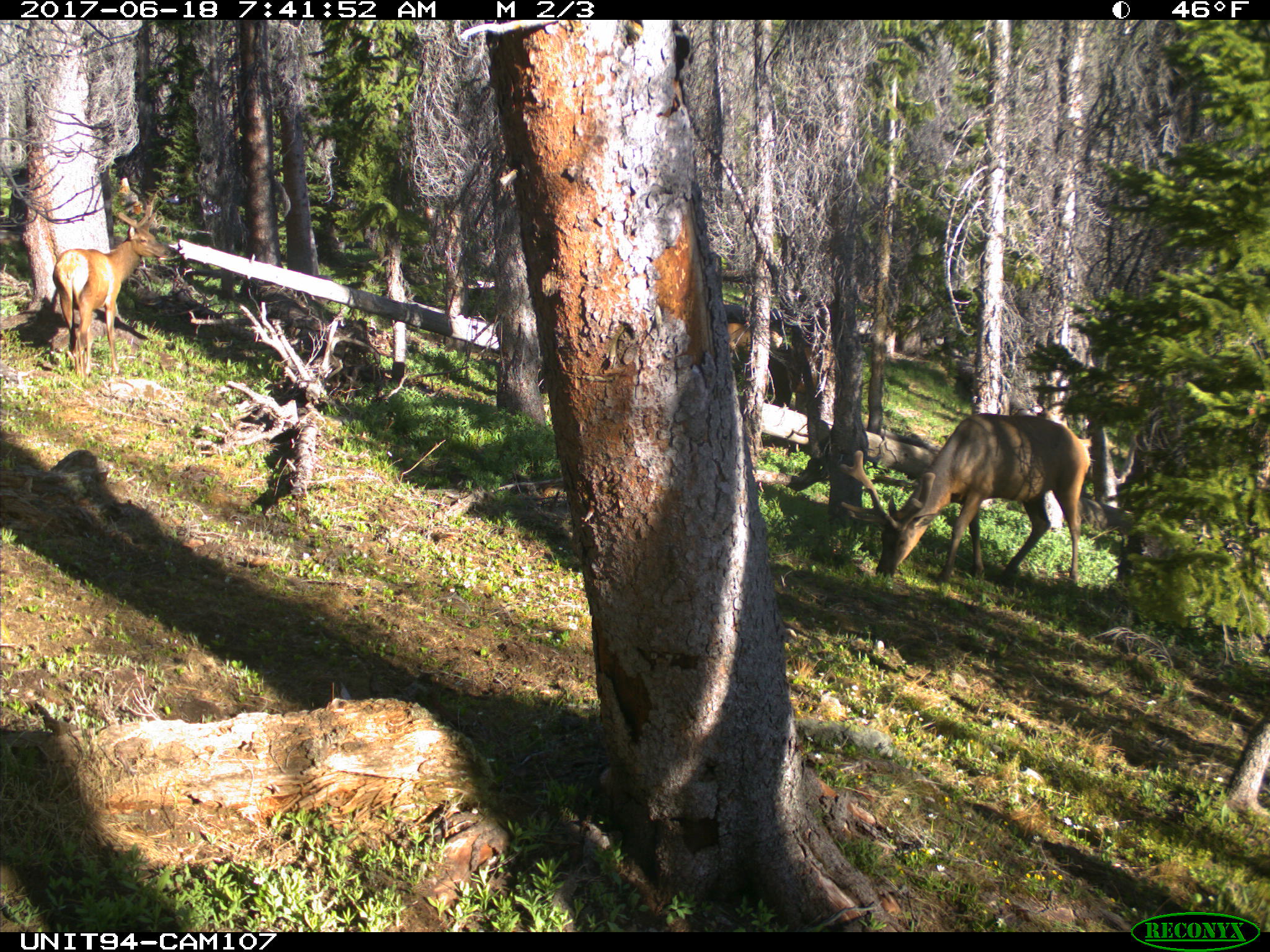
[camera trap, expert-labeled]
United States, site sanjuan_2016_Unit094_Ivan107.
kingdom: Animalia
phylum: Chordata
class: Mammalia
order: Artiodactyla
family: Cervidae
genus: Cervus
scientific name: Cervus elaphus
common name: red deer